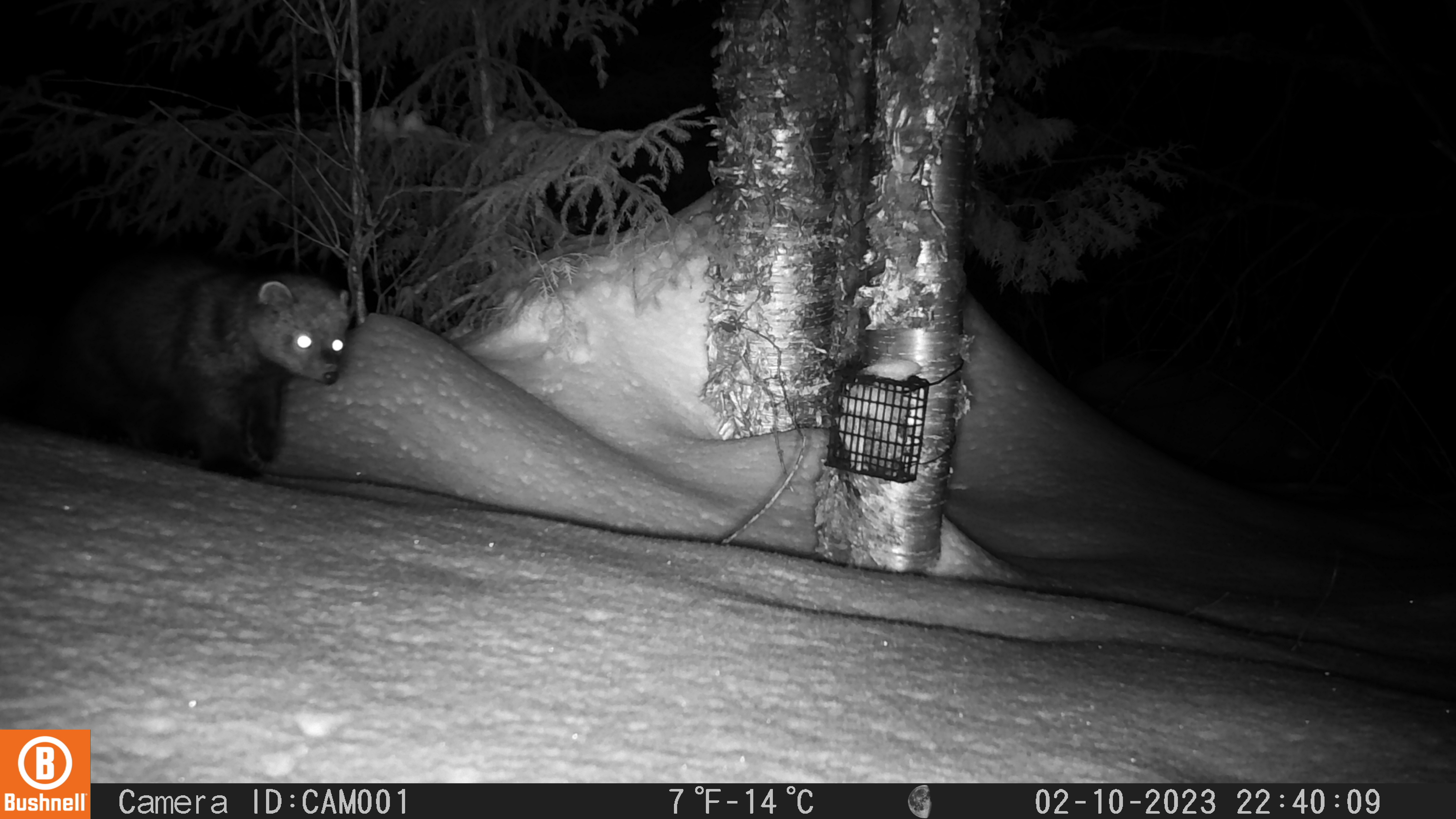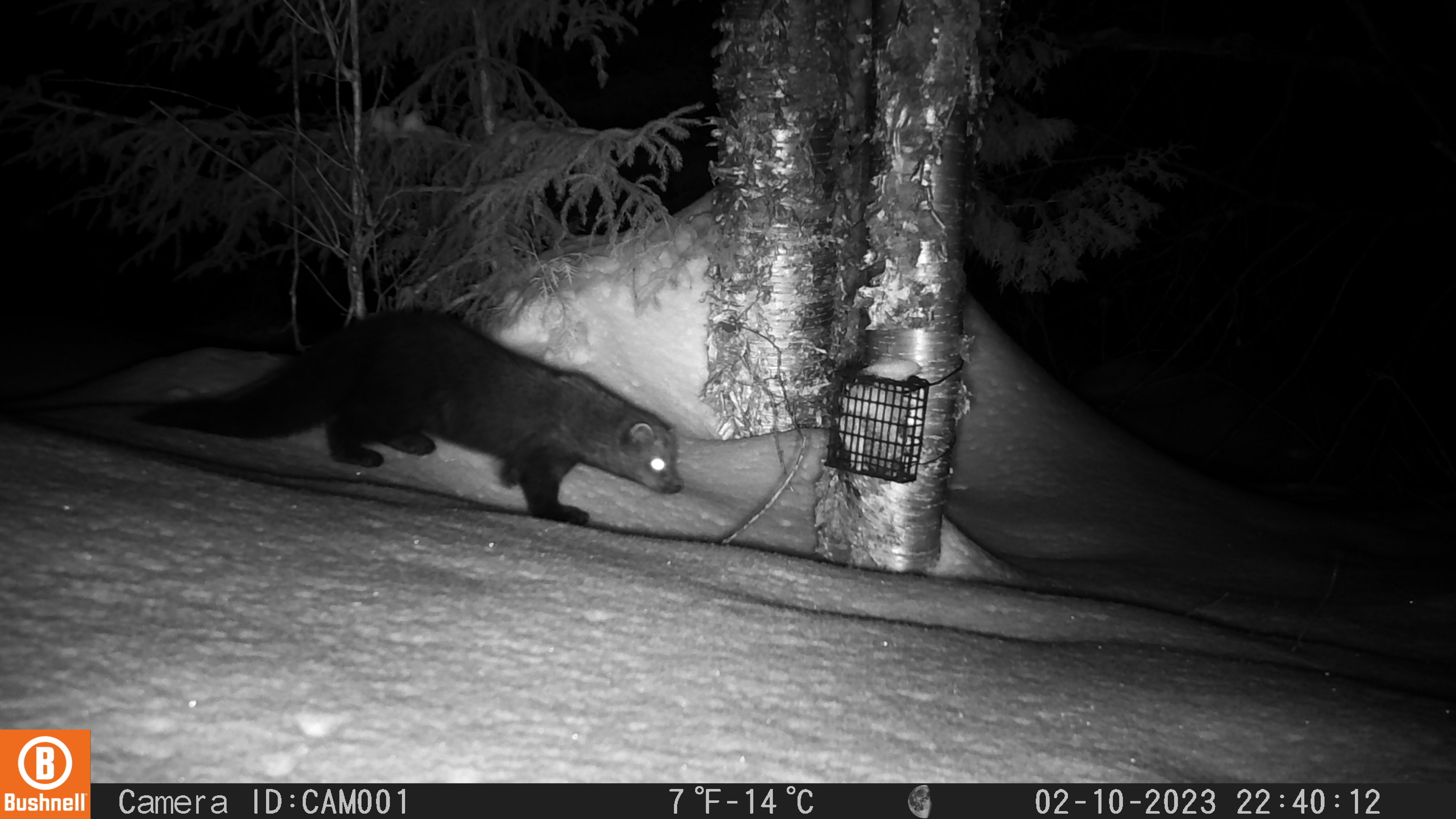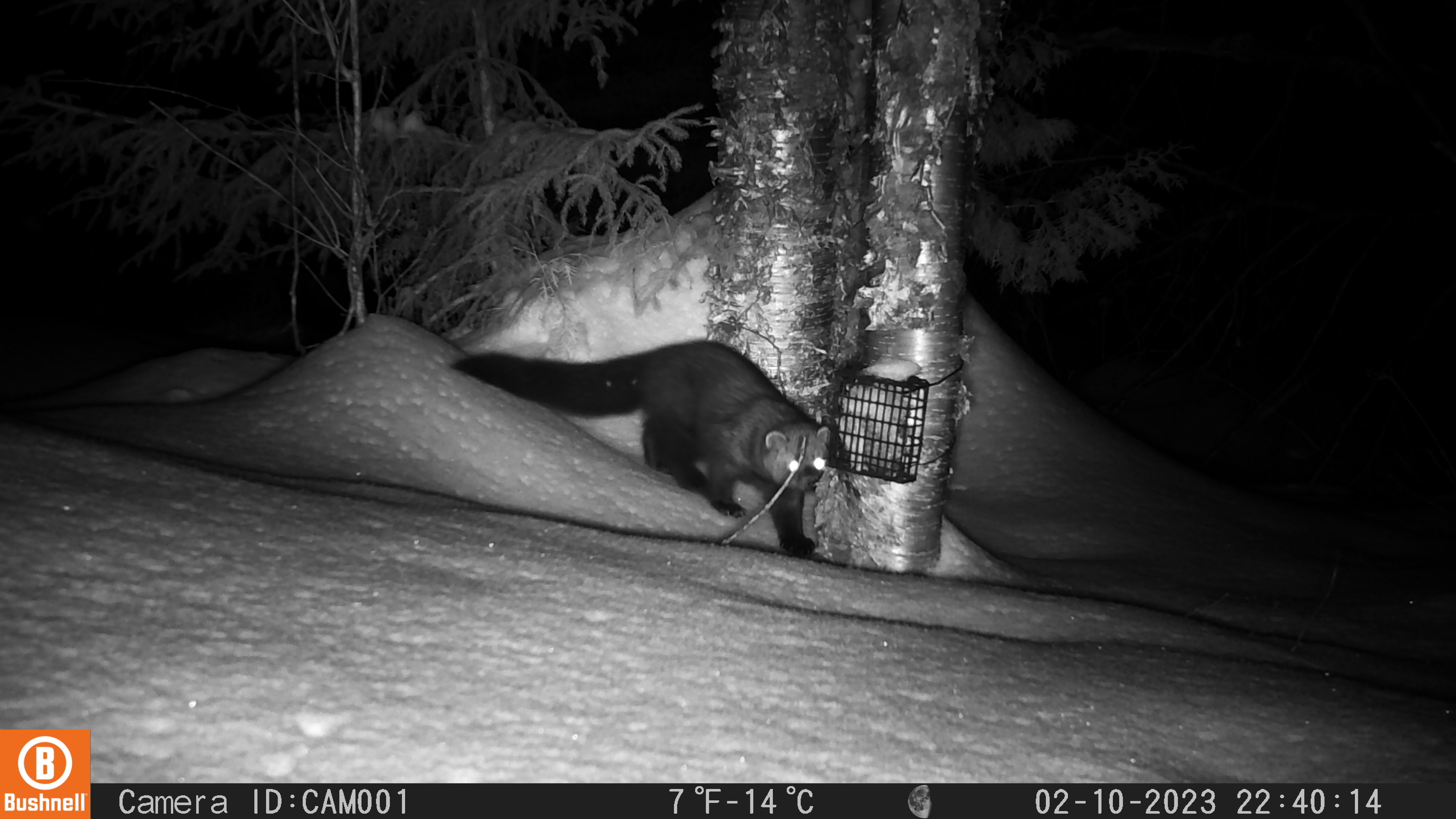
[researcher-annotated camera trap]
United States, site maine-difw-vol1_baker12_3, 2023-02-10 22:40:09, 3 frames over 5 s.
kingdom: Animalia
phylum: Chordata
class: Mammalia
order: Carnivora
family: Mustelidae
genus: Pekania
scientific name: Pekania pennanti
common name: fisher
Fisher (Pekania pennanti).